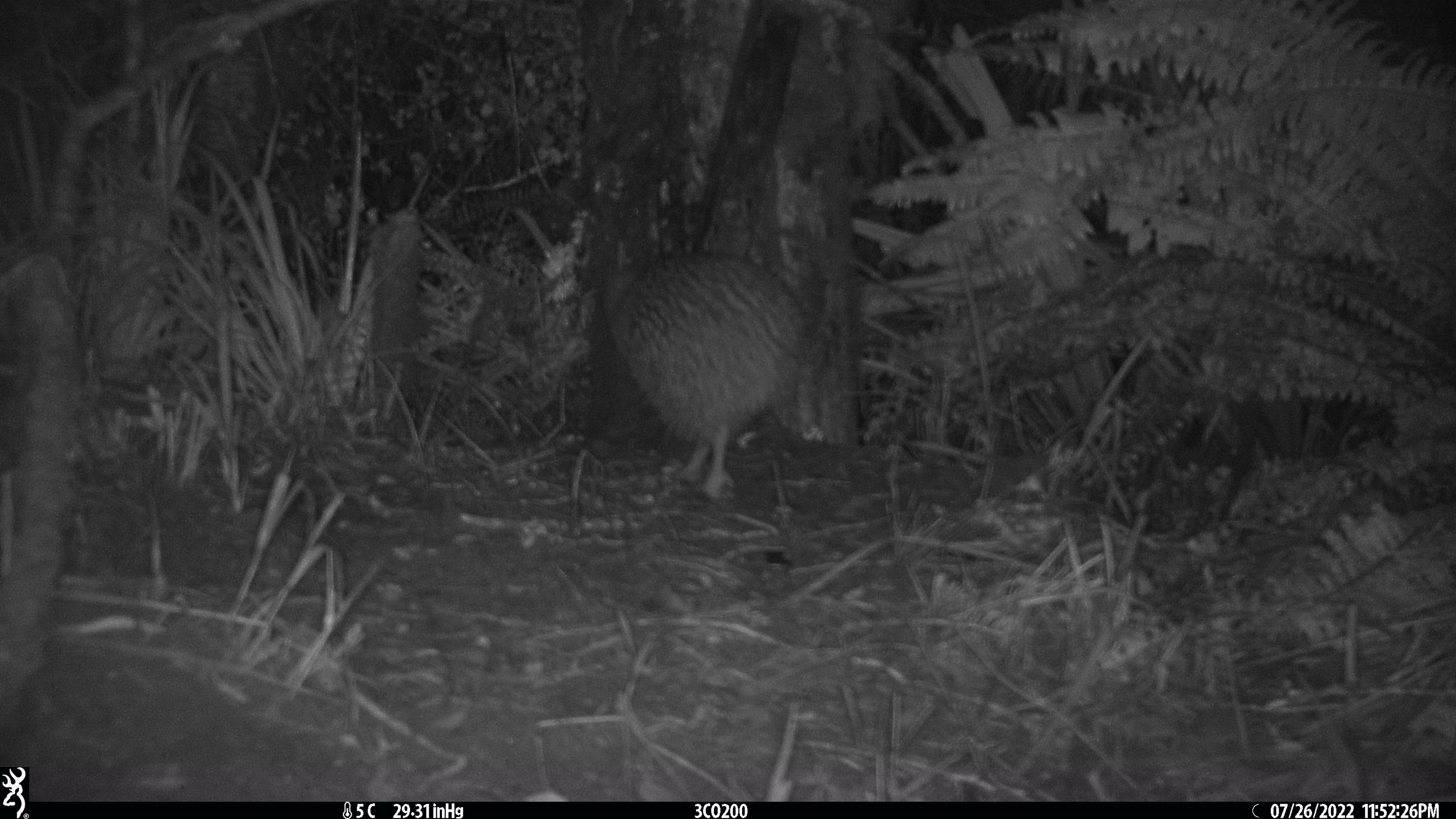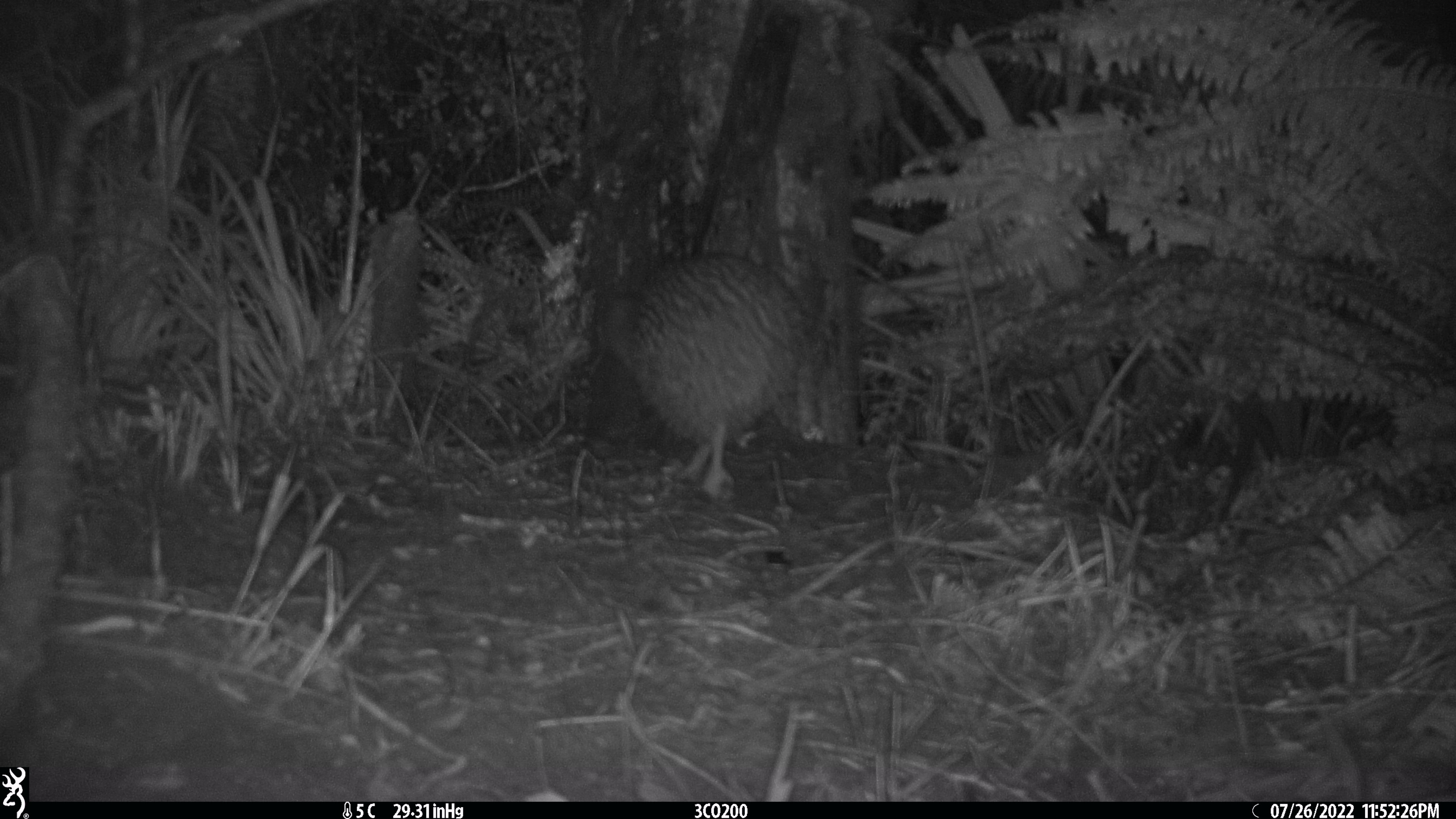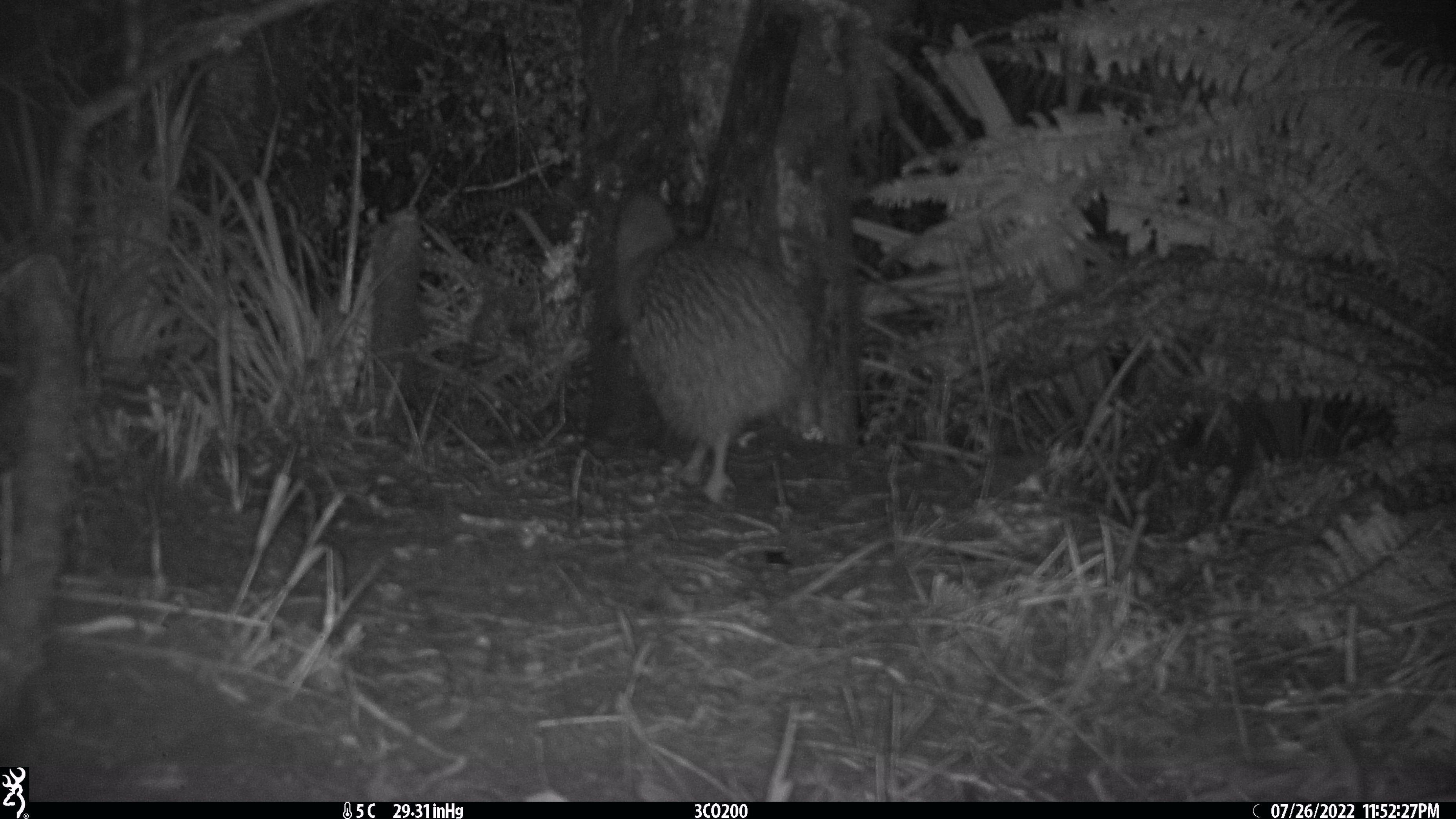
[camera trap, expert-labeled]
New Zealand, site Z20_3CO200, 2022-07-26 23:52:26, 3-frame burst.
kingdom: Animalia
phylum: Chordata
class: Aves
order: Apterygiformes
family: Apterygidae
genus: Apteryx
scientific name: Apteryx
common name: kiwi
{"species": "kiwi (Apteryx)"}